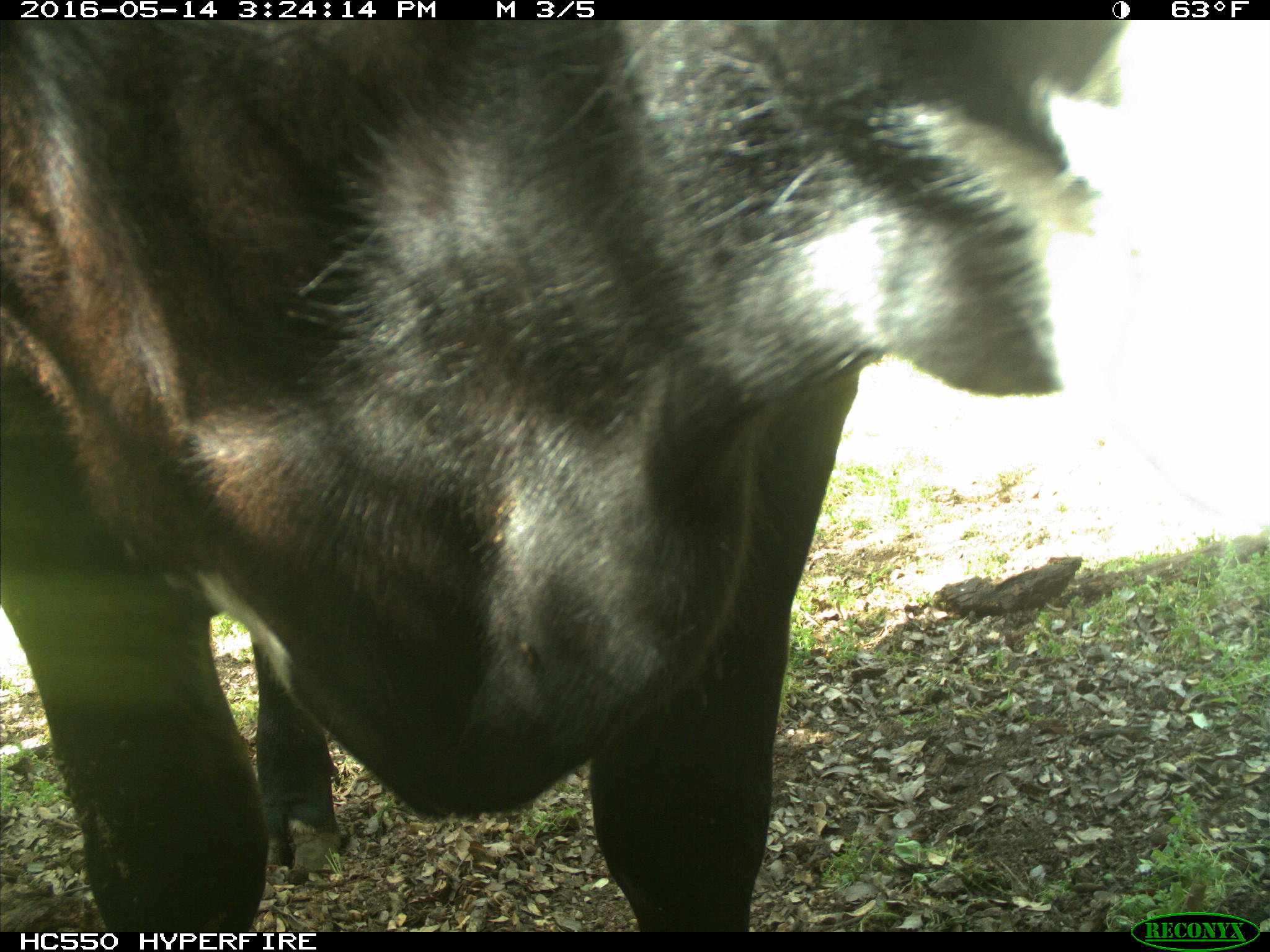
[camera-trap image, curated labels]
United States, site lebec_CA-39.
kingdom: Animalia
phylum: Chordata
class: Mammalia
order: Artiodactyla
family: Bovidae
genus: Bos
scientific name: Bos taurus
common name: domestic cow